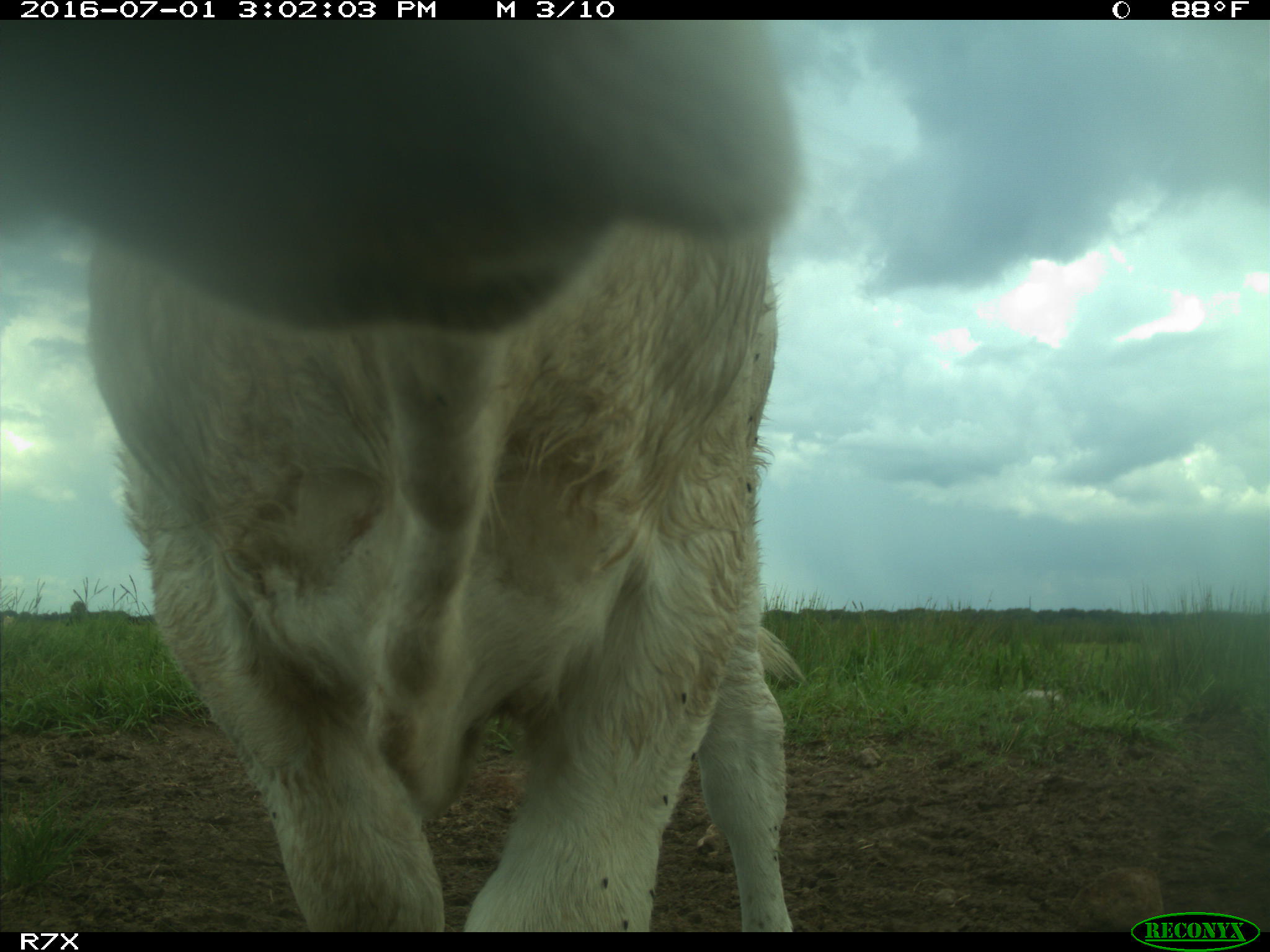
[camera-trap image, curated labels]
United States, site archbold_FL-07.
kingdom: Animalia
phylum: Chordata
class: Mammalia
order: Artiodactyla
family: Bovidae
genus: Bos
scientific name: Bos taurus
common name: domestic cow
Bos taurus (domestic cow).